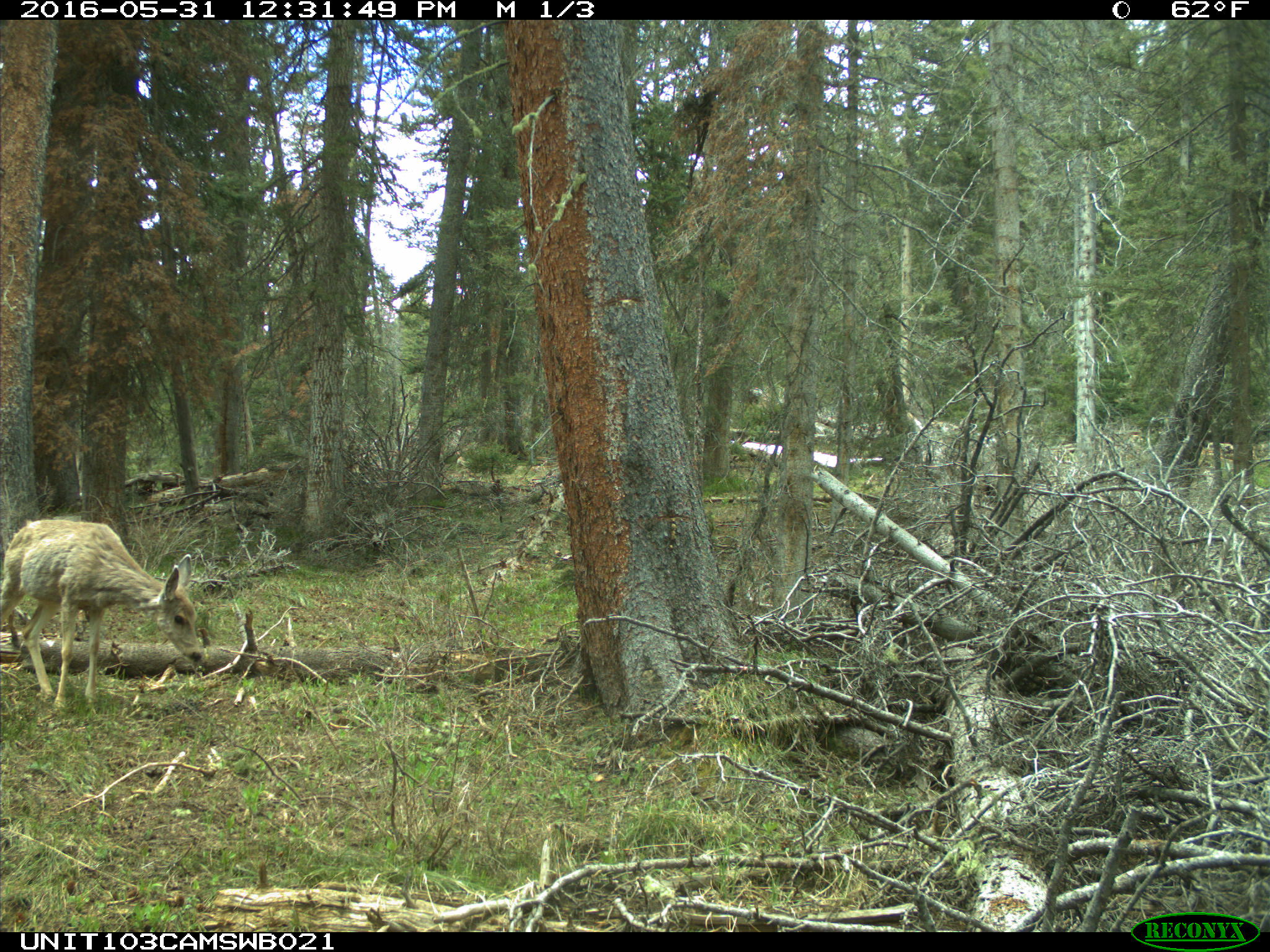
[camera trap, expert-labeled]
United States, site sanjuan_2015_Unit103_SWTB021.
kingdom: Animalia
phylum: Chordata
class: Mammalia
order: Artiodactyla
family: Cervidae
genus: Odocoileus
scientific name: Odocoileus hemionus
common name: mule deer